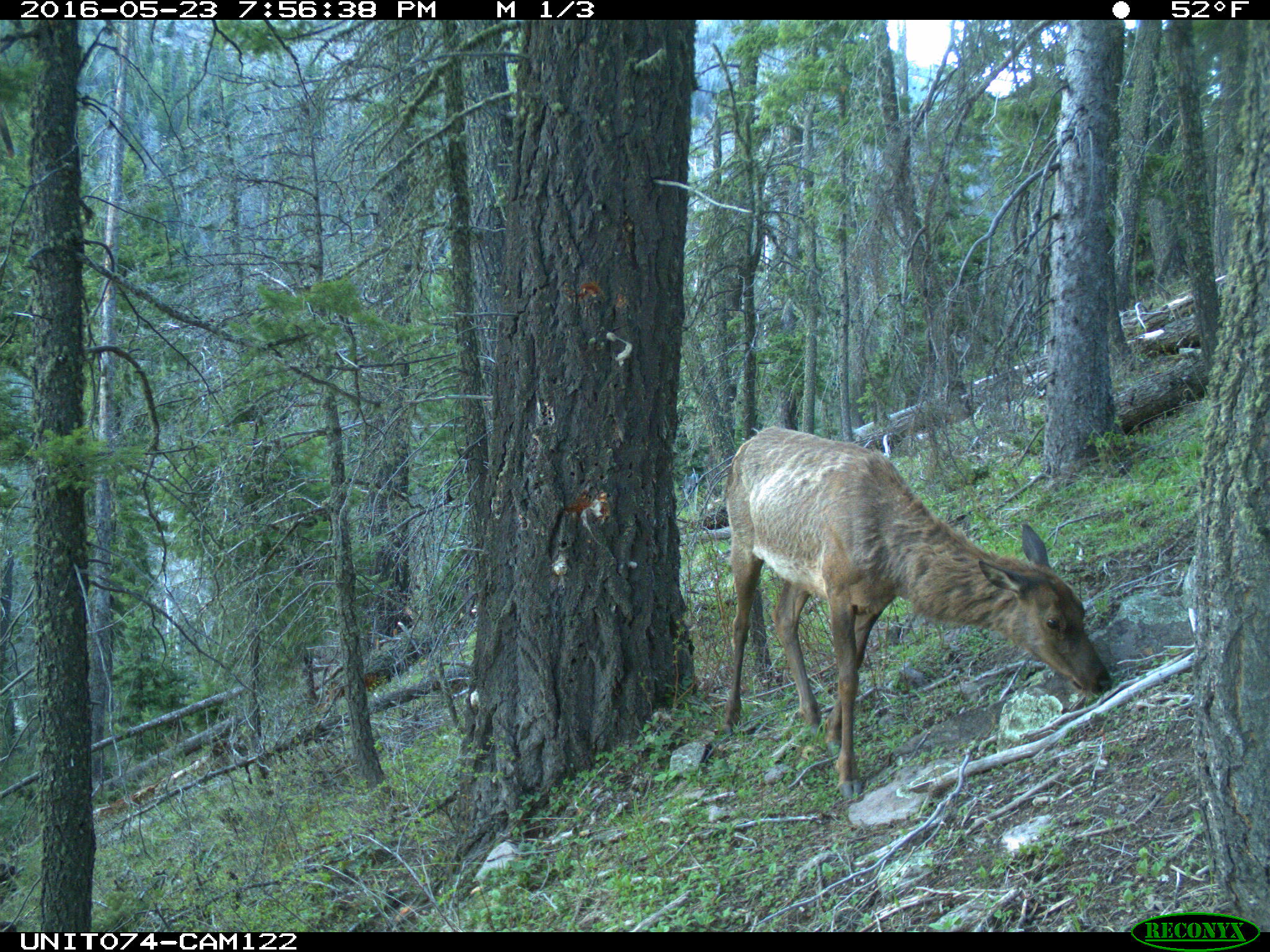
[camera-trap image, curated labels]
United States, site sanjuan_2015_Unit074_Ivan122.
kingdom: Animalia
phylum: Chordata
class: Mammalia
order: Artiodactyla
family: Cervidae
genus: Cervus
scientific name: Cervus elaphus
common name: red deer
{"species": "Cervus elaphus (red deer)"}